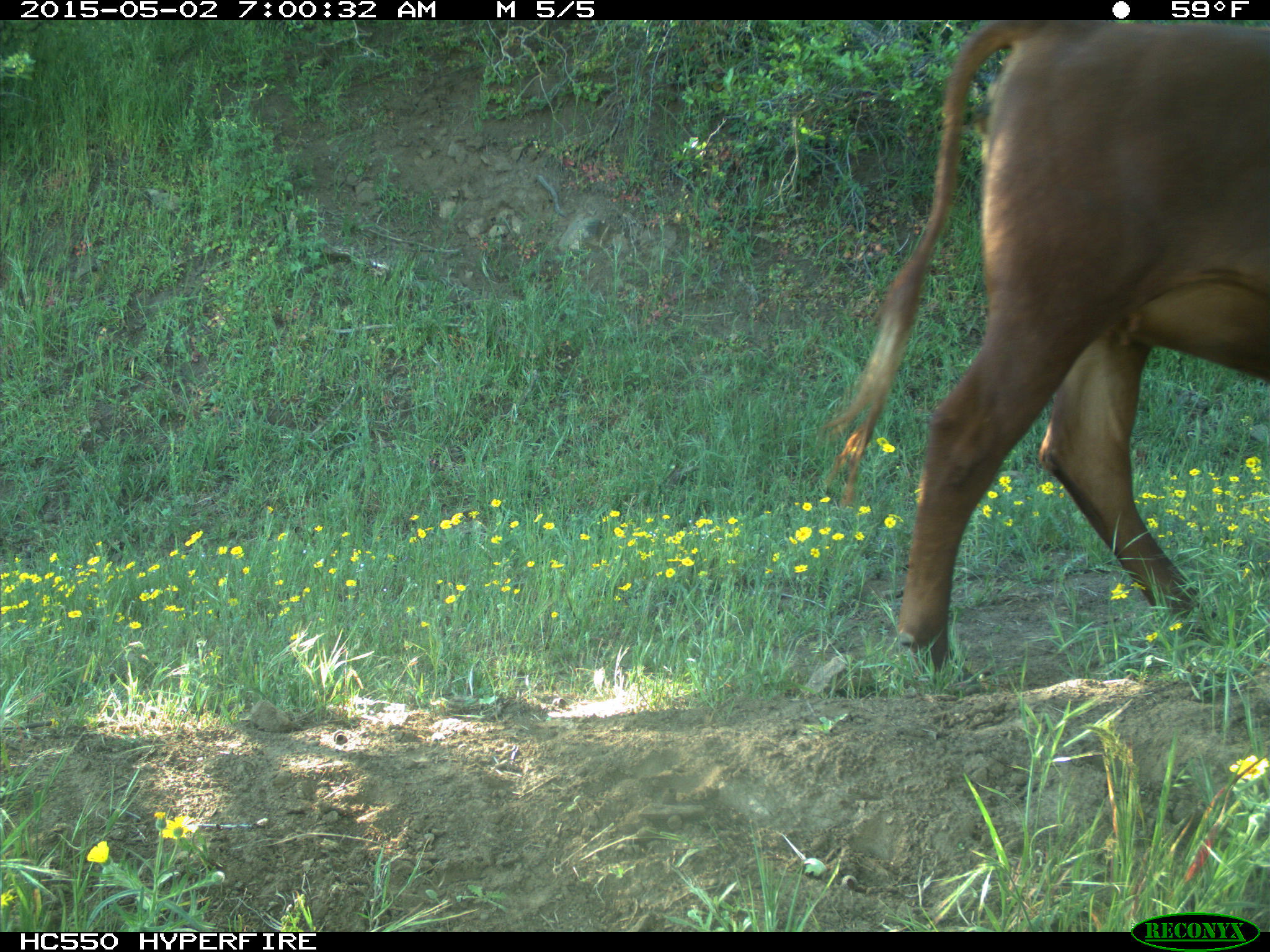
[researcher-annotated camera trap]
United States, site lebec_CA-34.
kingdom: Animalia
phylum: Chordata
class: Mammalia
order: Artiodactyla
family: Bovidae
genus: Bos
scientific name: Bos taurus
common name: domestic cow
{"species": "Bos taurus (domestic cow)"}